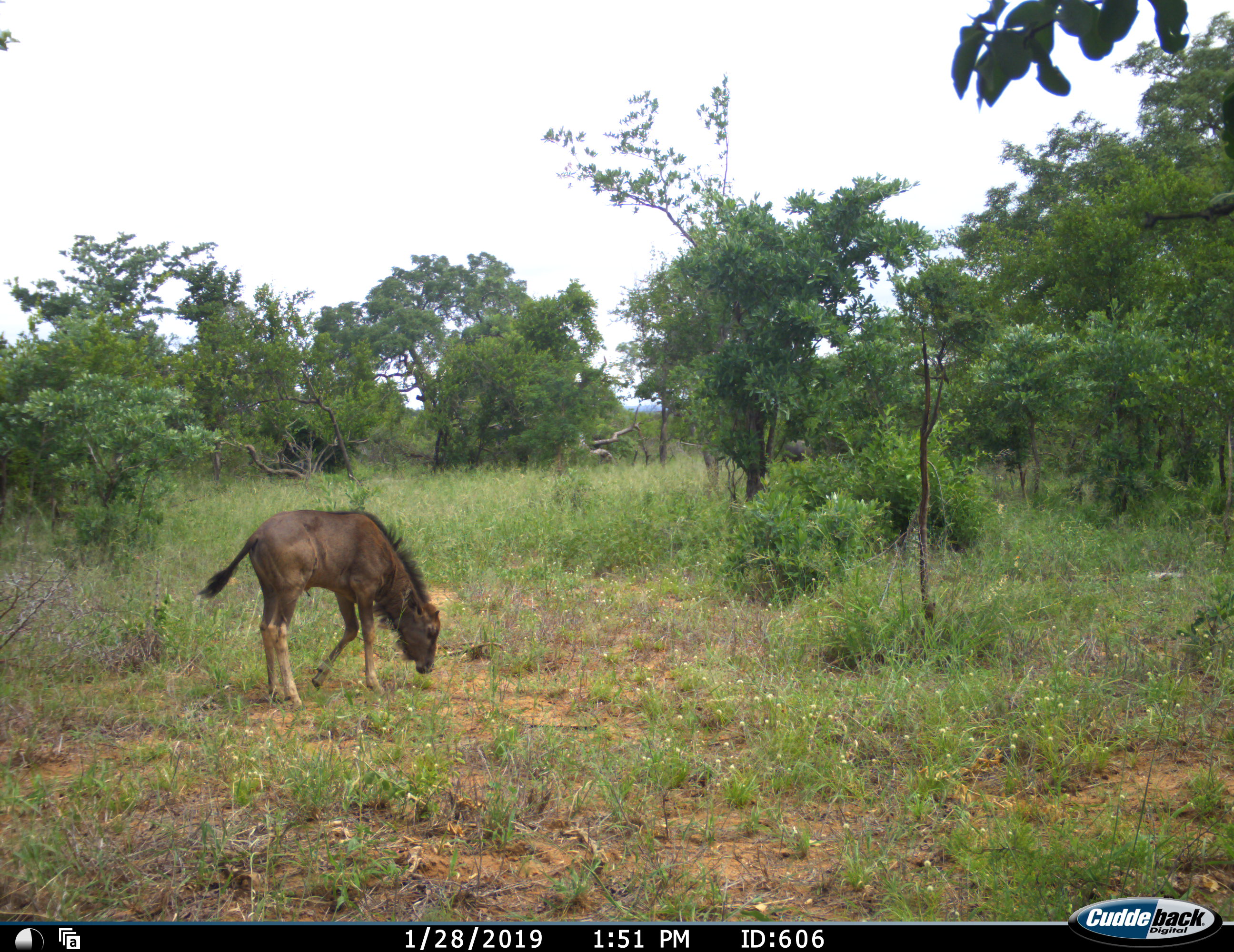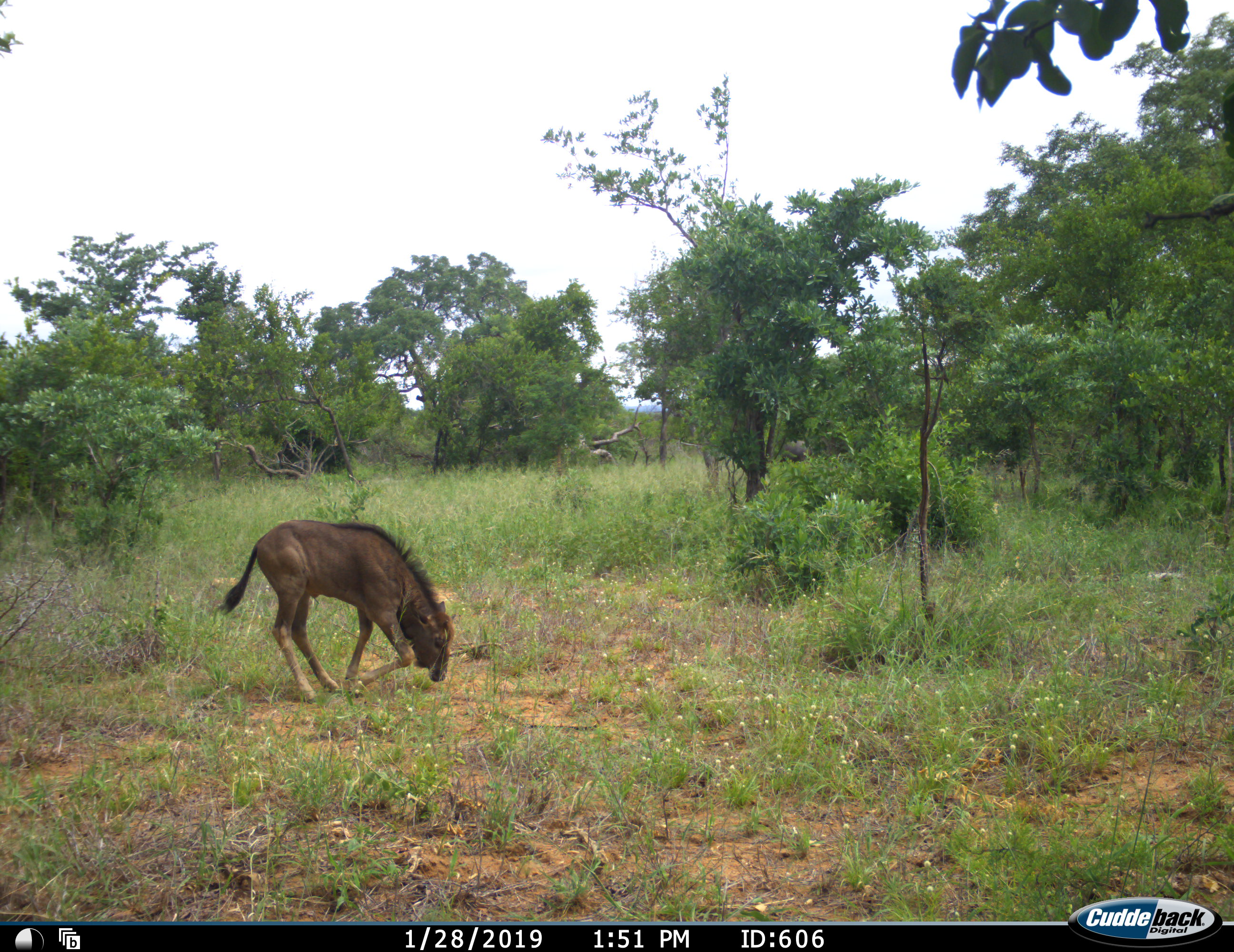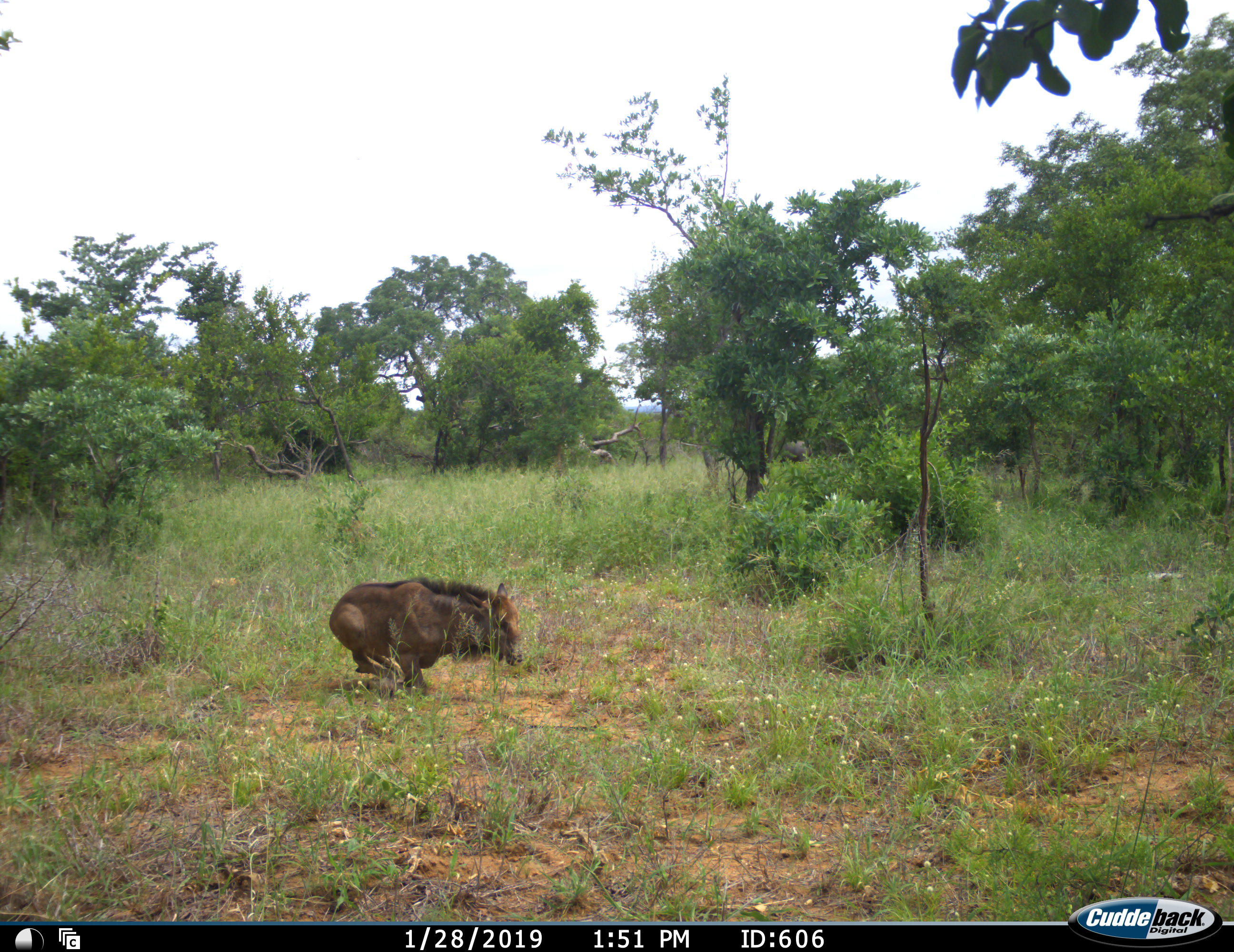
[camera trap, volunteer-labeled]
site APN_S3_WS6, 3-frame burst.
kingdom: Animalia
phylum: Chordata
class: Mammalia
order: Artiodactyla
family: Bovidae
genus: Connochaetes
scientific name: Connochaetes taurinus taurinus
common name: blue wildebeest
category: wildebeestblue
Wildebeestblue (blue wildebeest) (Connochaetes taurinus taurinus), count 1. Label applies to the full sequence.